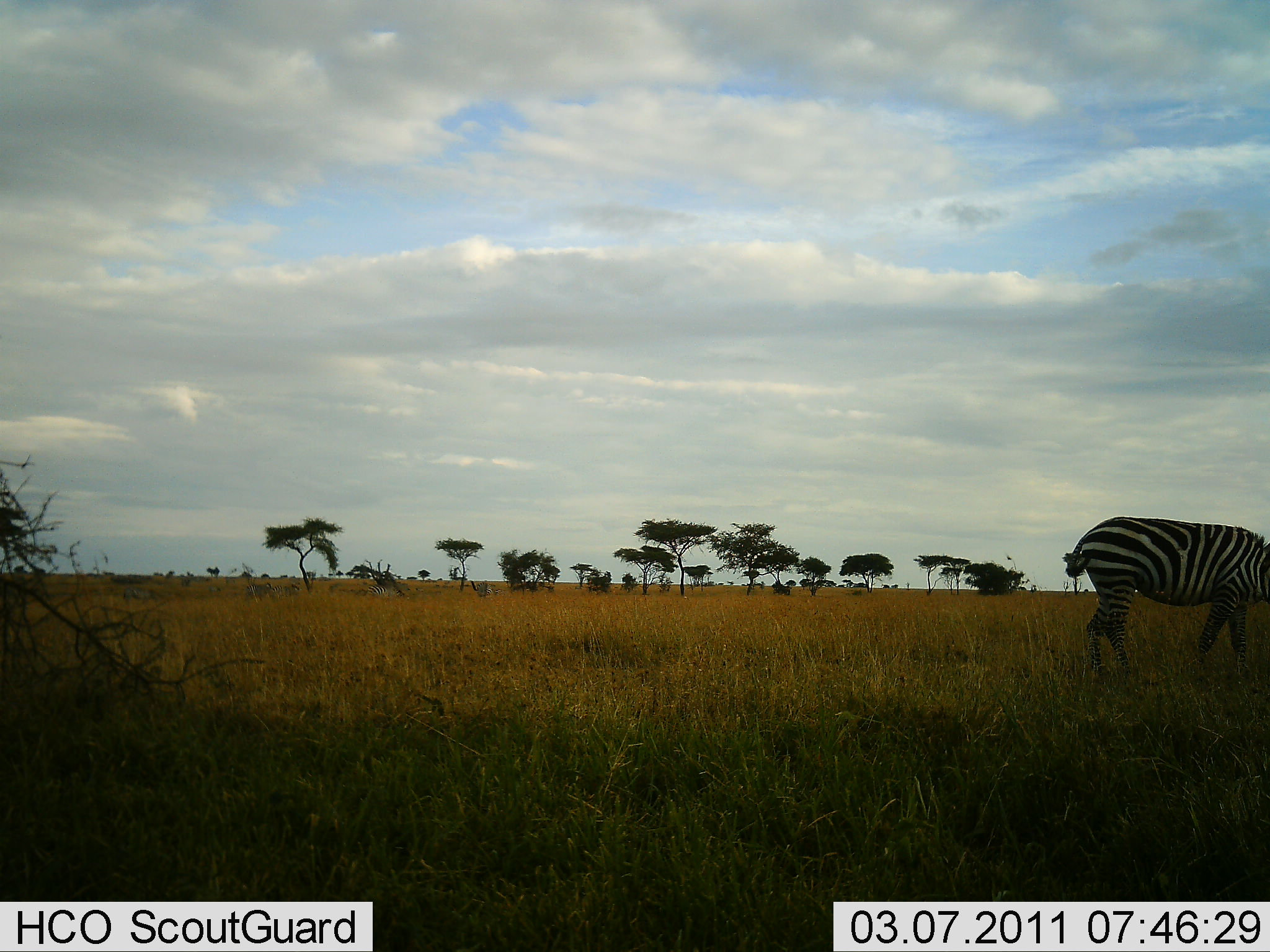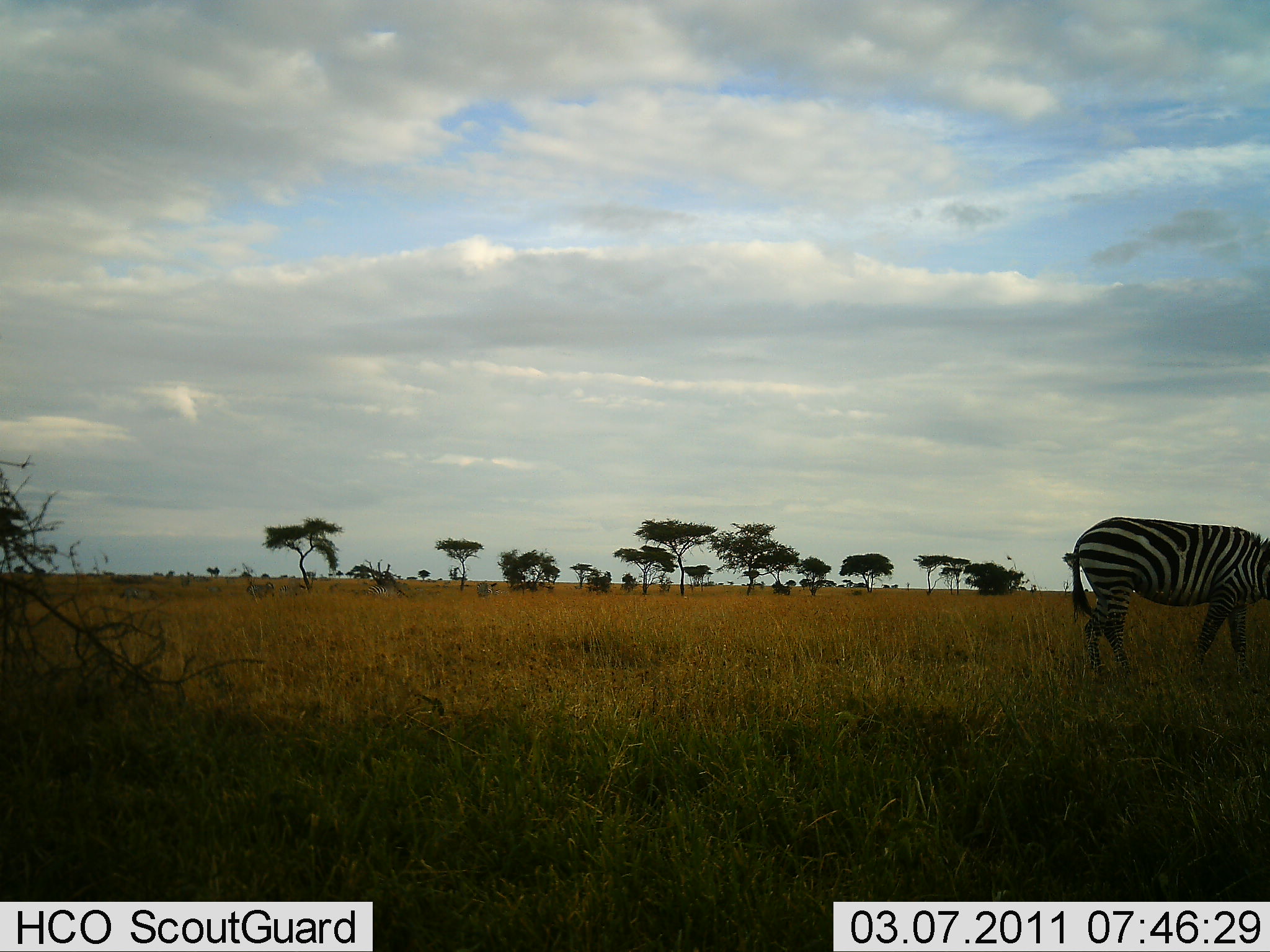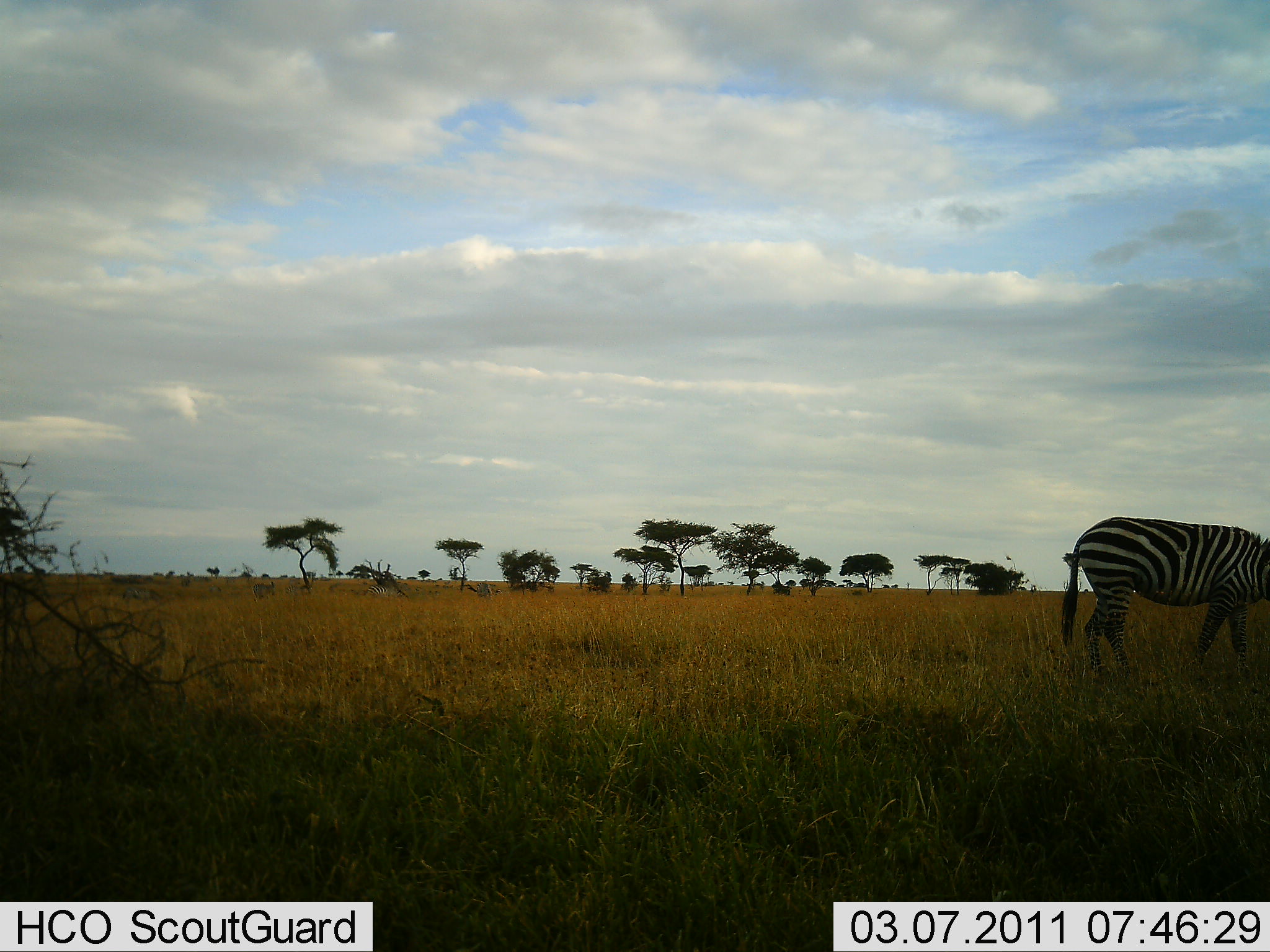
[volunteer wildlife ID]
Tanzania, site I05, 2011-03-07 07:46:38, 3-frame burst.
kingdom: Animalia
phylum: Chordata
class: Mammalia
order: Perissodactyla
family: Equidae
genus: Equus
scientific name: Equus quagga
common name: plains zebra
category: zebra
Zebra (plains zebra) (Equus quagga), count 1. Behavior (volunteer vote fractions): standing 75%, resting 0%, moving 8%, interacting 8%. Young present (vote fraction): 0%. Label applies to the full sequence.